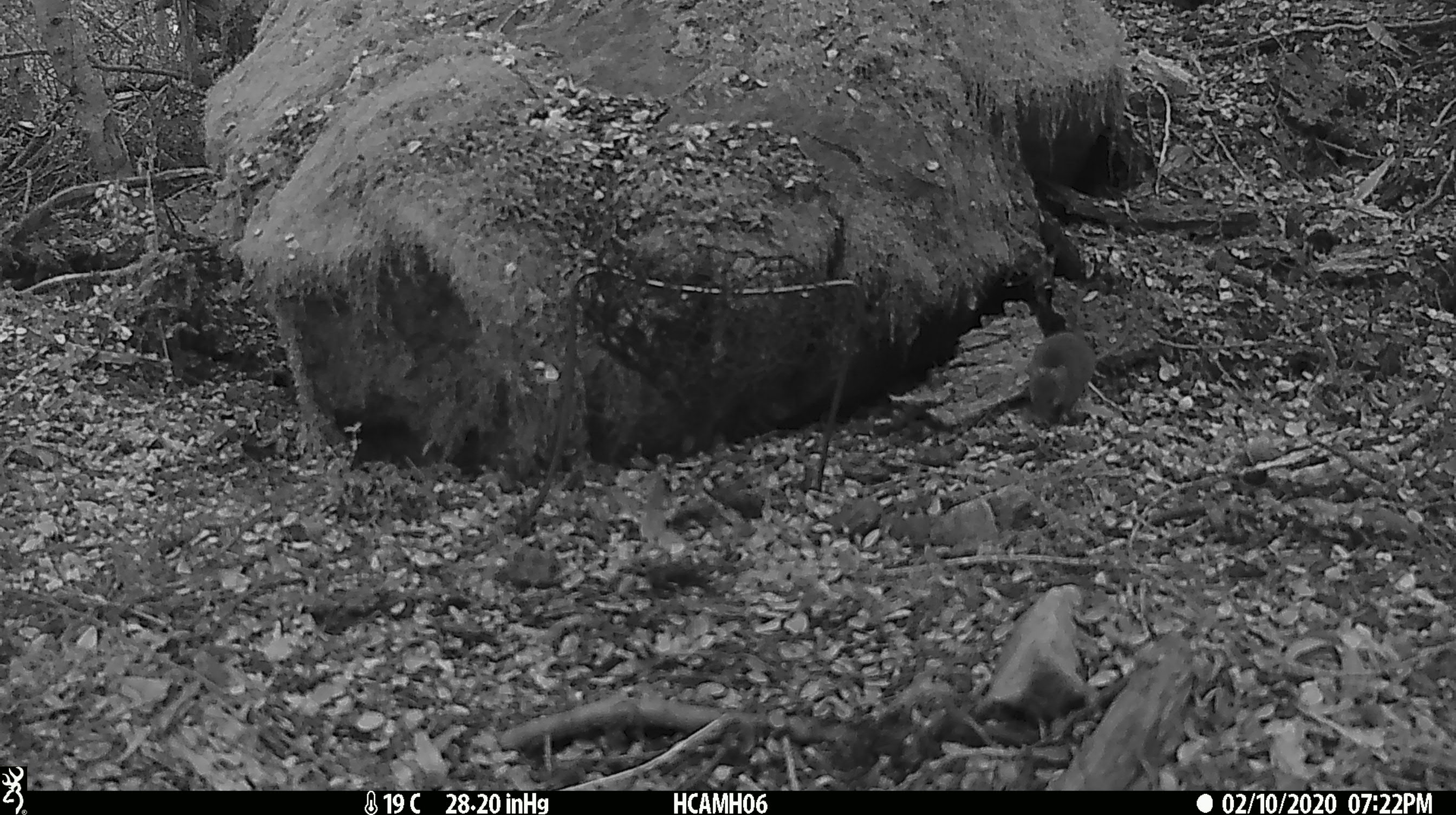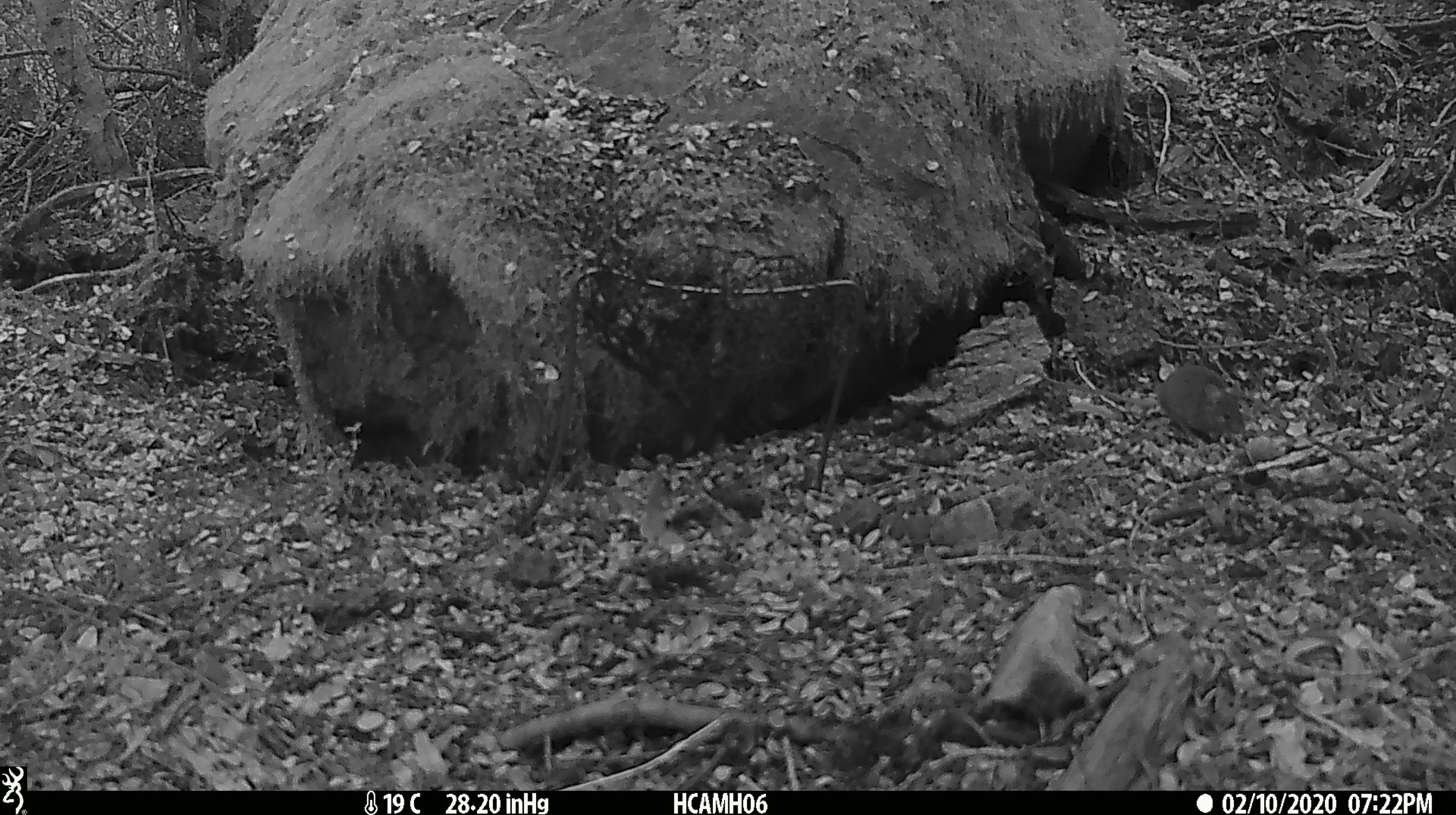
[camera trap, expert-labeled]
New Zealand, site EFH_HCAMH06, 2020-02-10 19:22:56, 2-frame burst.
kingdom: Animalia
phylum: Chordata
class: Mammalia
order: Rodentia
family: Muridae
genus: Mus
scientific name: Mus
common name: mouse